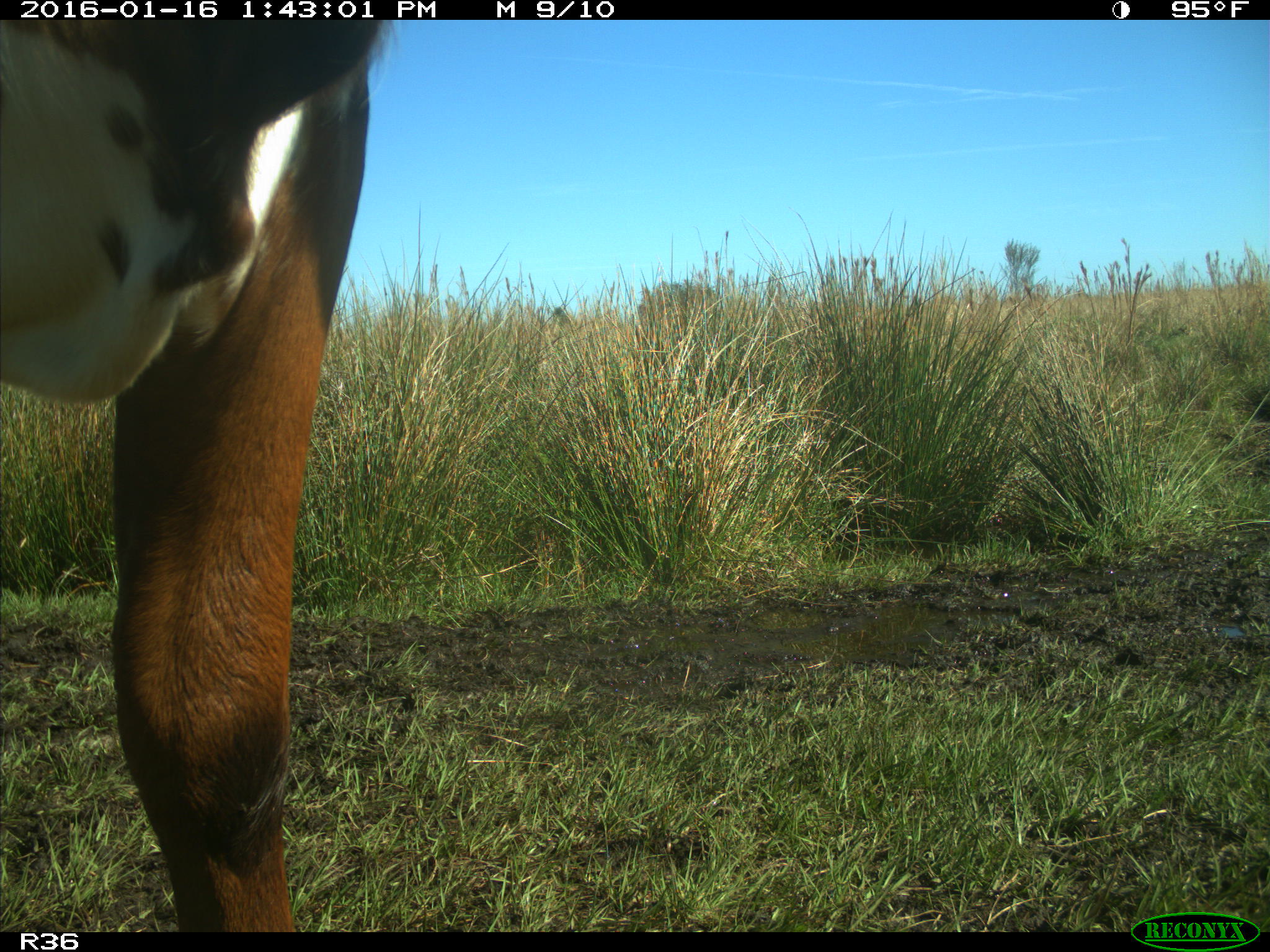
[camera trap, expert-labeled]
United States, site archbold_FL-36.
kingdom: Animalia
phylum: Chordata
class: Mammalia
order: Artiodactyla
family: Bovidae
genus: Bos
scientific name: Bos taurus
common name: domestic cow